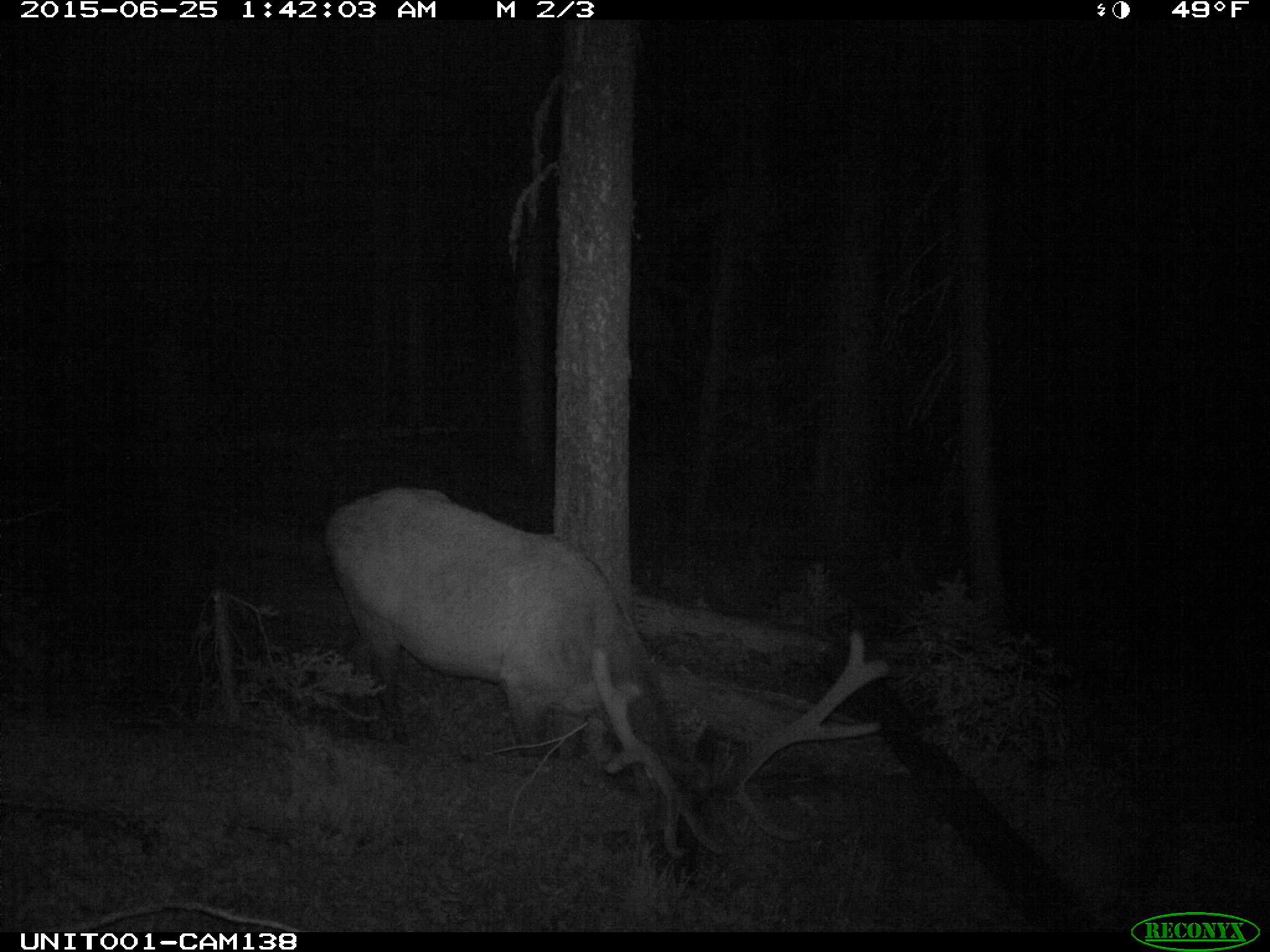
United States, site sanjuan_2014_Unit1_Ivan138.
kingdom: Animalia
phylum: Chordata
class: Mammalia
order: Artiodactyla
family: Cervidae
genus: Cervus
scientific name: Cervus elaphus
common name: red deer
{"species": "Cervus elaphus (red deer)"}